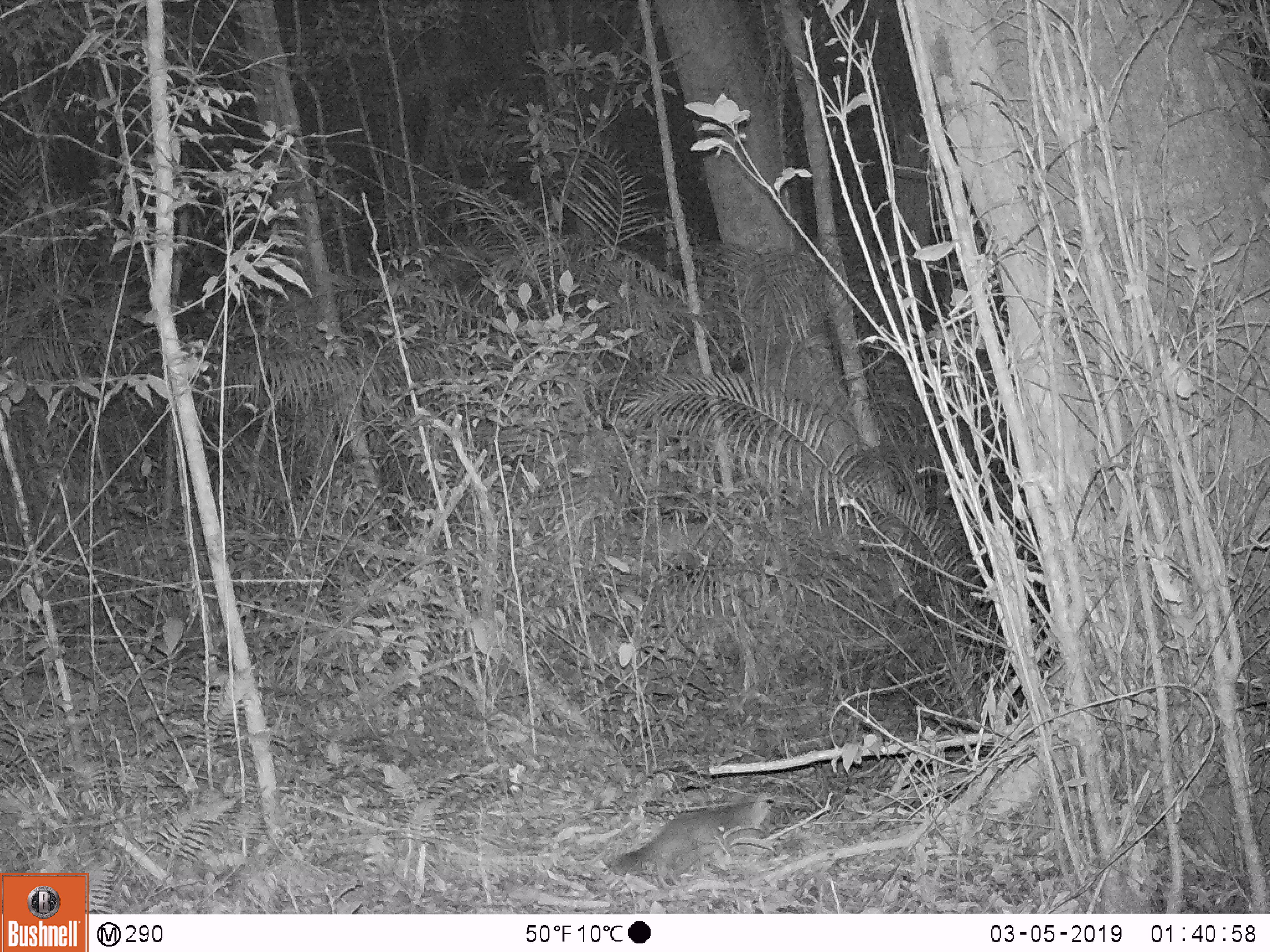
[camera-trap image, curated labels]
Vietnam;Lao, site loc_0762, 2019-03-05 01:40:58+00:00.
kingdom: Animalia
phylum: Chordata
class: Mammalia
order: Carnivora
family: Mustelidae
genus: Melogale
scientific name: Melogale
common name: ferret badger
Ferret badger (Melogale). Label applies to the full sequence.